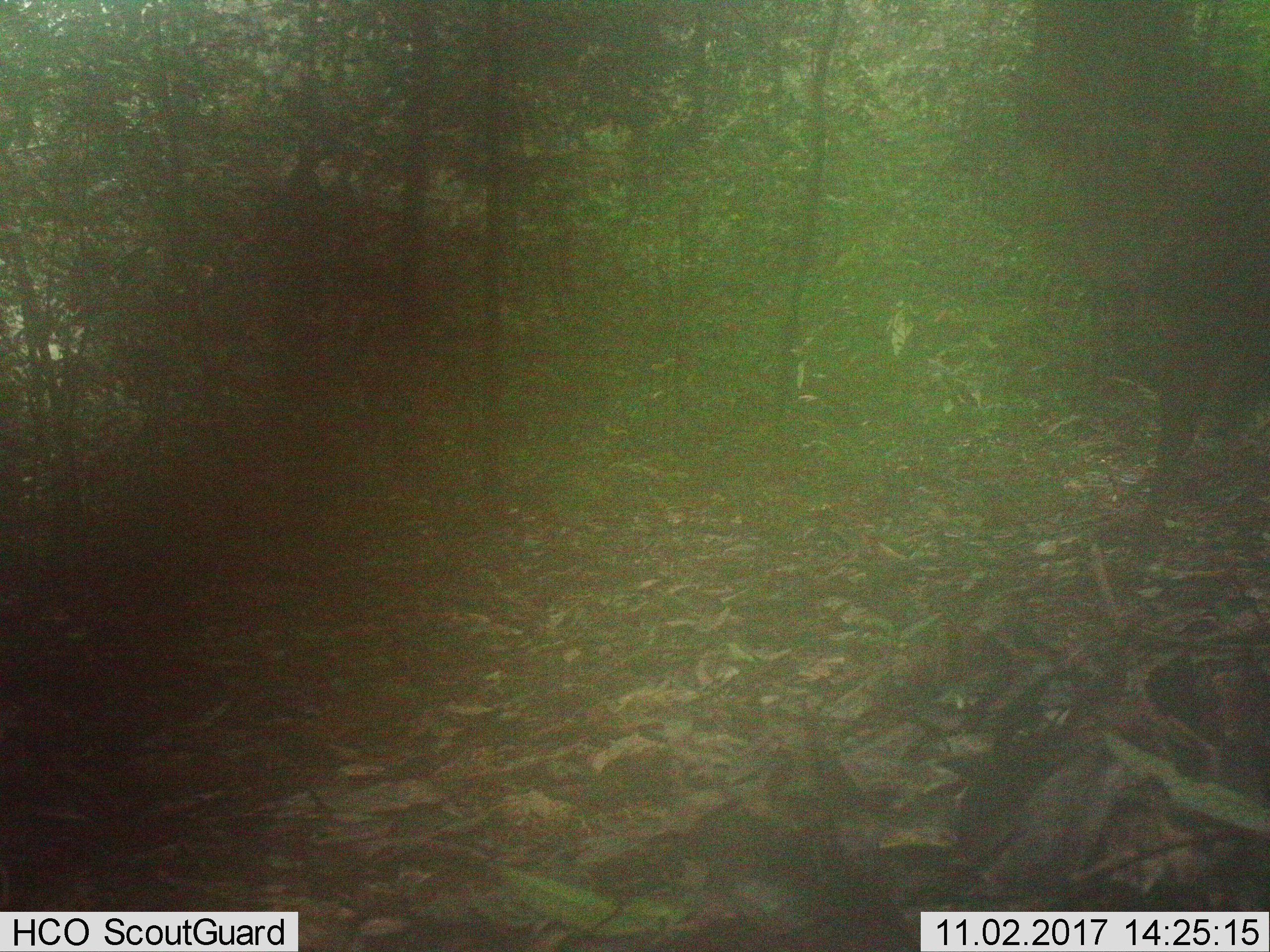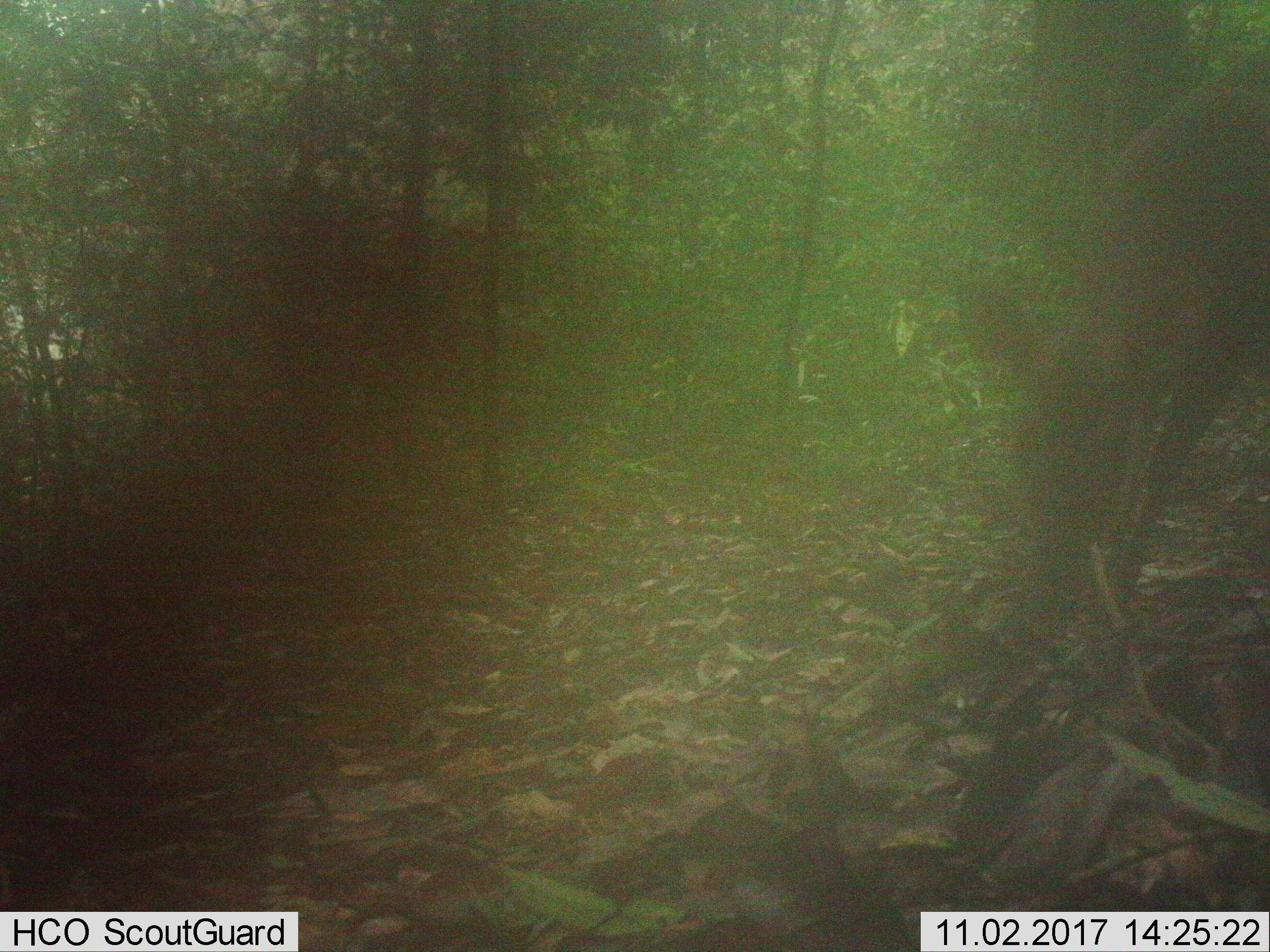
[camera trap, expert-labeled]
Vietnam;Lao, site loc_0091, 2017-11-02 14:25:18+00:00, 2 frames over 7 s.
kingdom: Animalia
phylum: Chordata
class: Mammalia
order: Artiodactyla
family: Cervidae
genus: Muntiacus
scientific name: Muntiacus vuquangensis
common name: large-antlered muntjac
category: large antlered muntjac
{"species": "large antlered muntjac (large-antlered muntjac) (Muntiacus vuquangensis)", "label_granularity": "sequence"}